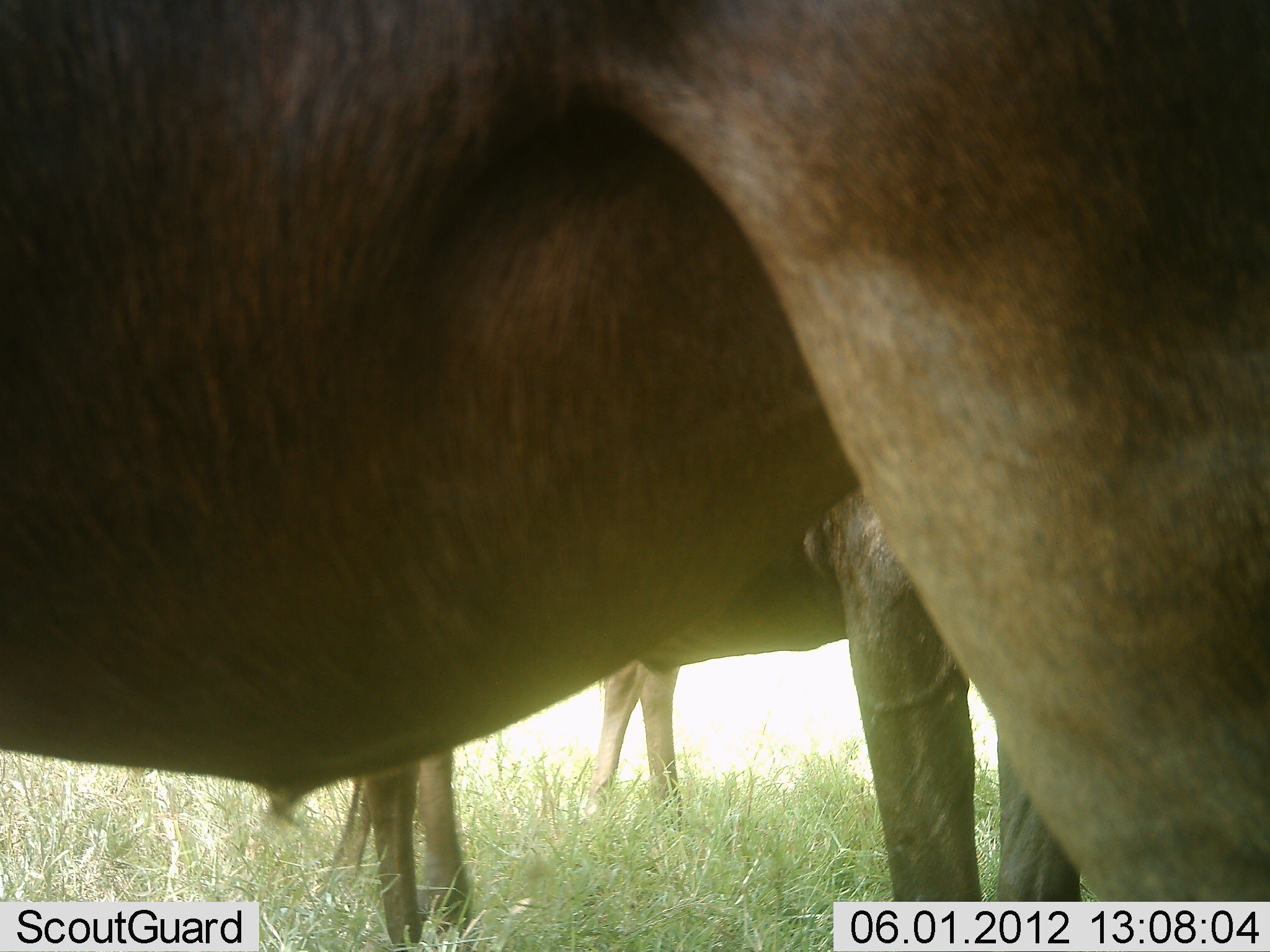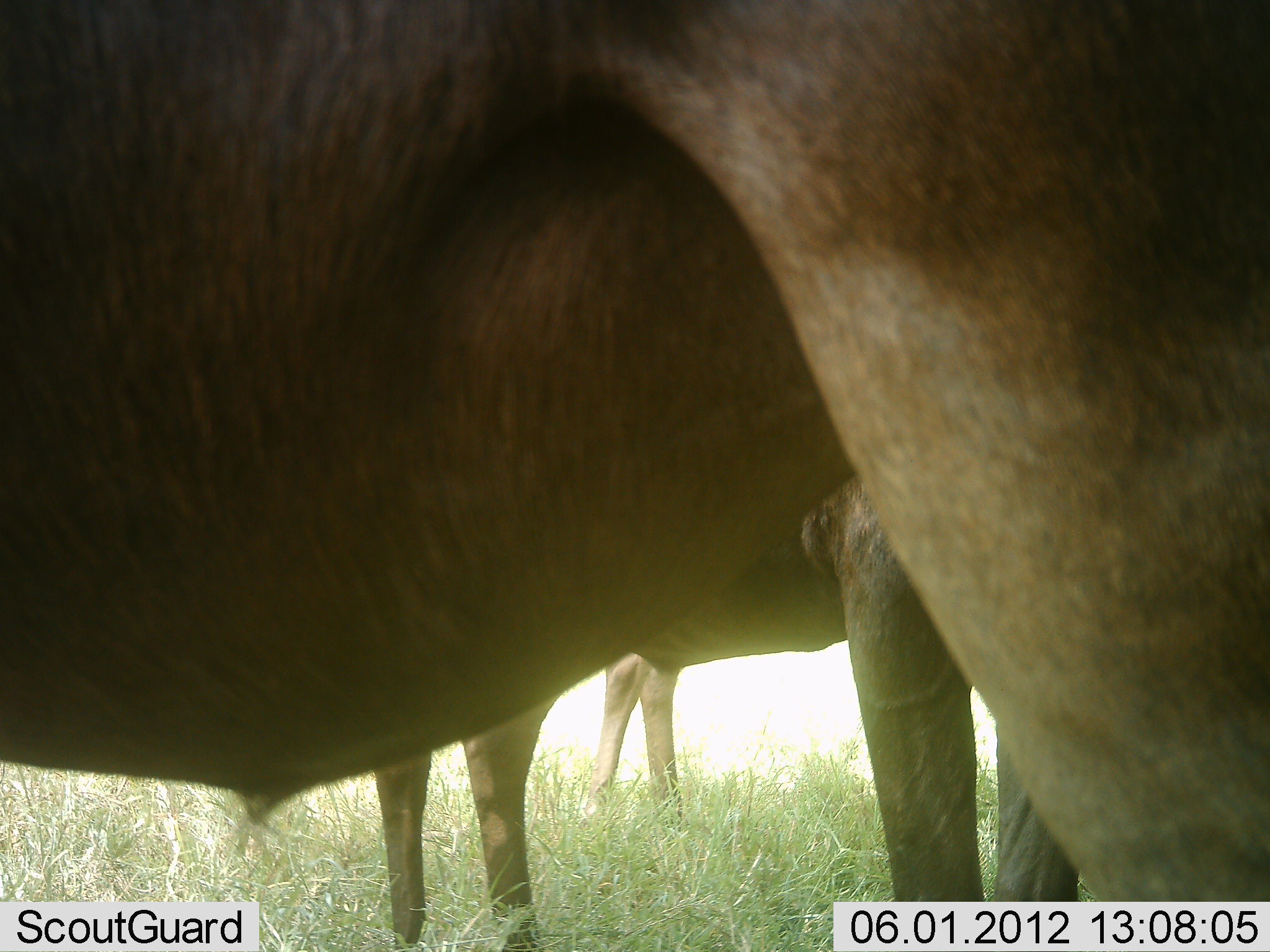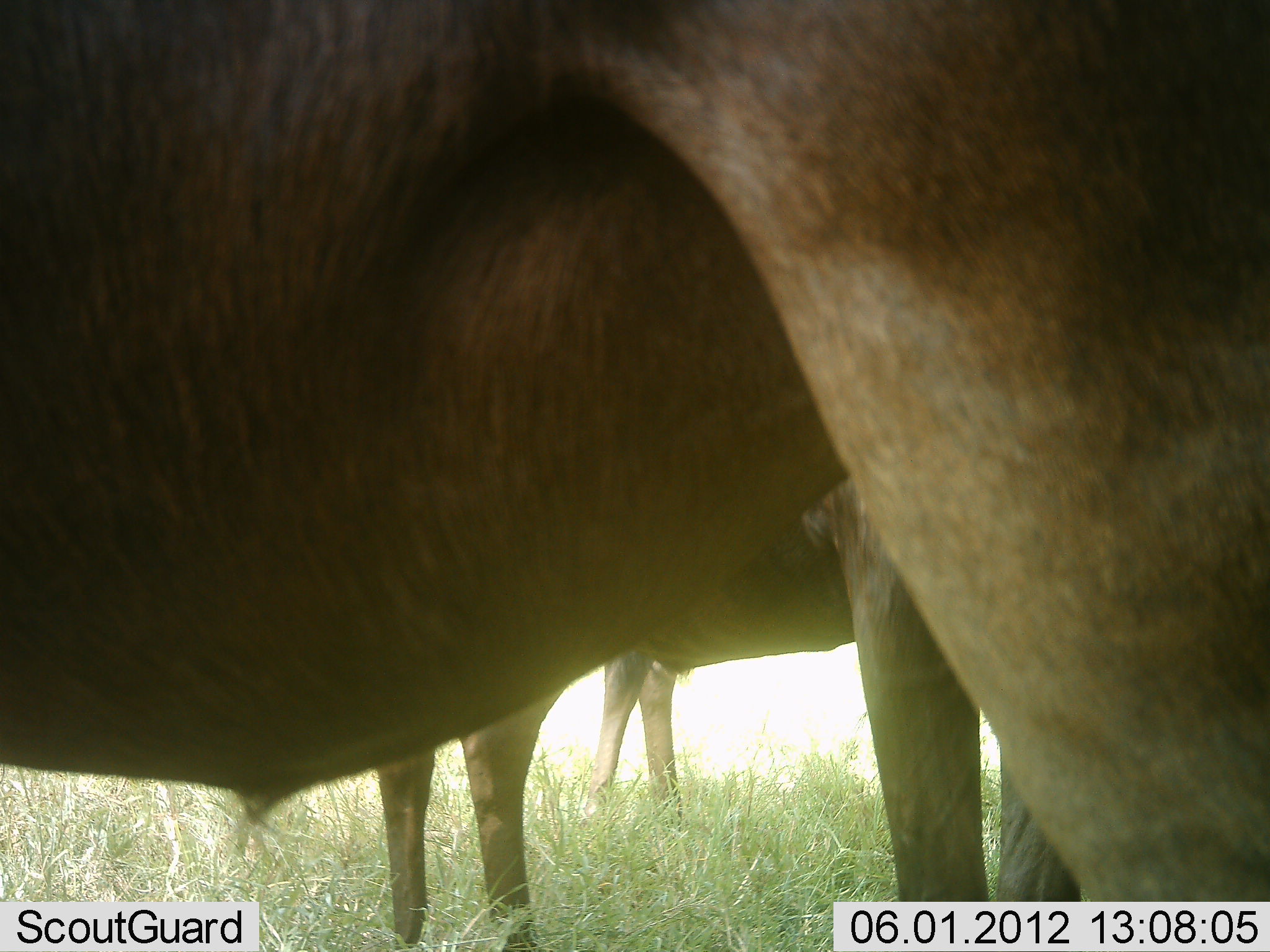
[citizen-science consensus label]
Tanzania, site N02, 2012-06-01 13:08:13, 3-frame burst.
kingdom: Animalia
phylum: Chordata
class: Mammalia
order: Artiodactyla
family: Bovidae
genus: Connochaetes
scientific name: Connochaetes taurinus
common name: blue wildebeest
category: wildebeest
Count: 3.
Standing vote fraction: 100%.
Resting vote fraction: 0%.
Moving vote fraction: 0%.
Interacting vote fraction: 0%.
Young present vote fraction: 0%.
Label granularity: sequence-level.